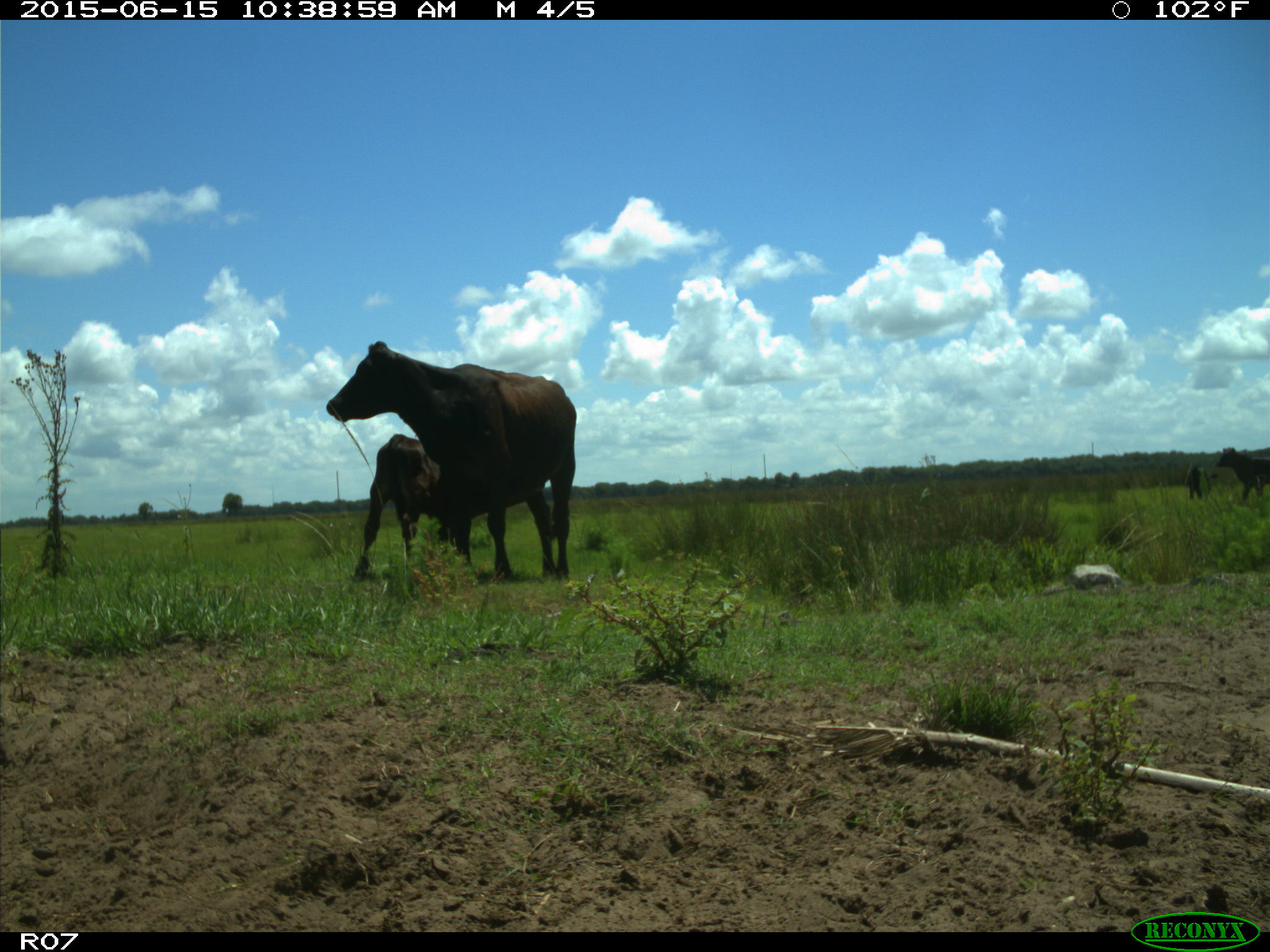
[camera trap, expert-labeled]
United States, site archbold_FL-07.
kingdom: Animalia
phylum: Chordata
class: Mammalia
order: Artiodactyla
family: Bovidae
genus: Bos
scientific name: Bos taurus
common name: domestic cow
Bos taurus (domestic cow).